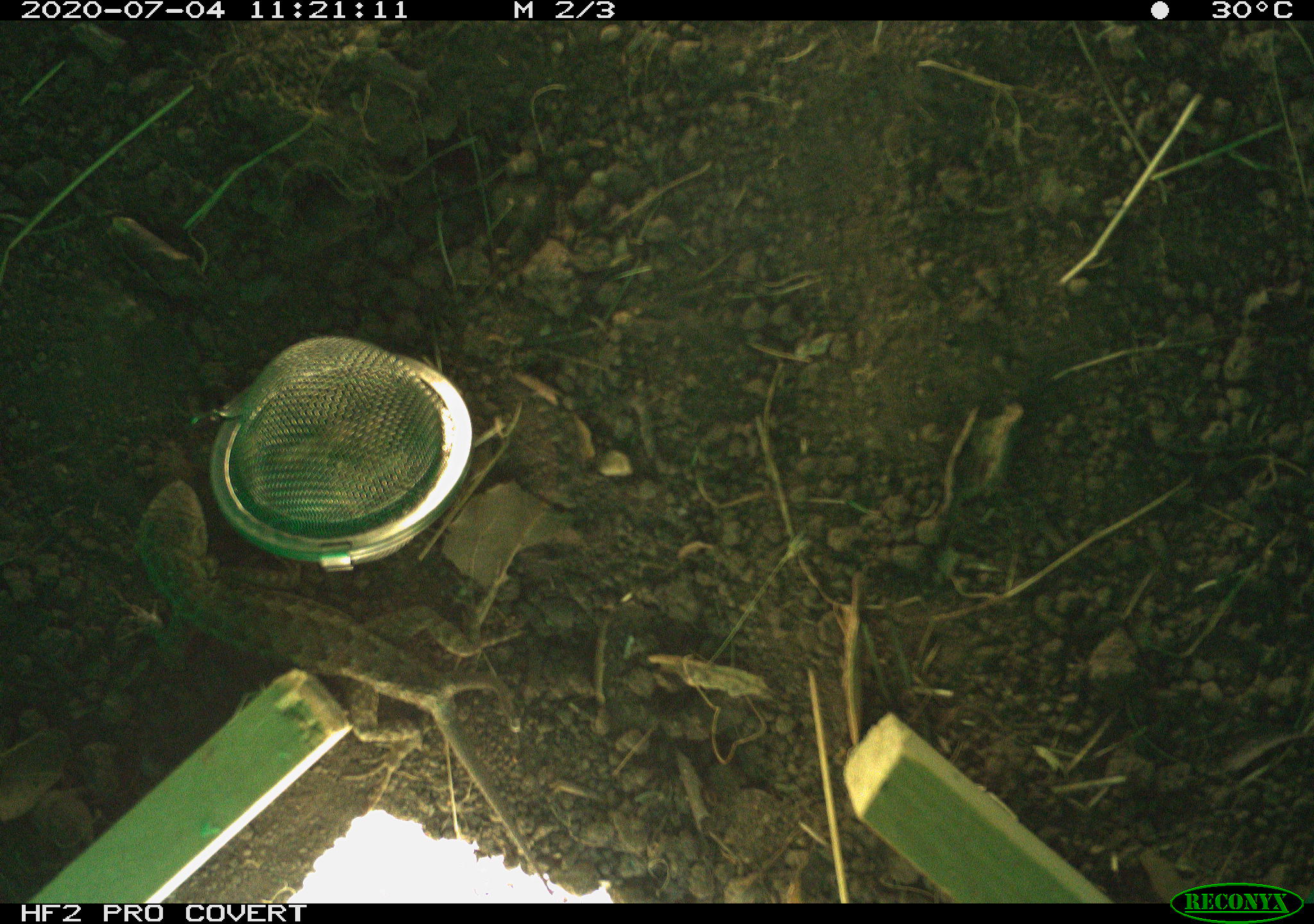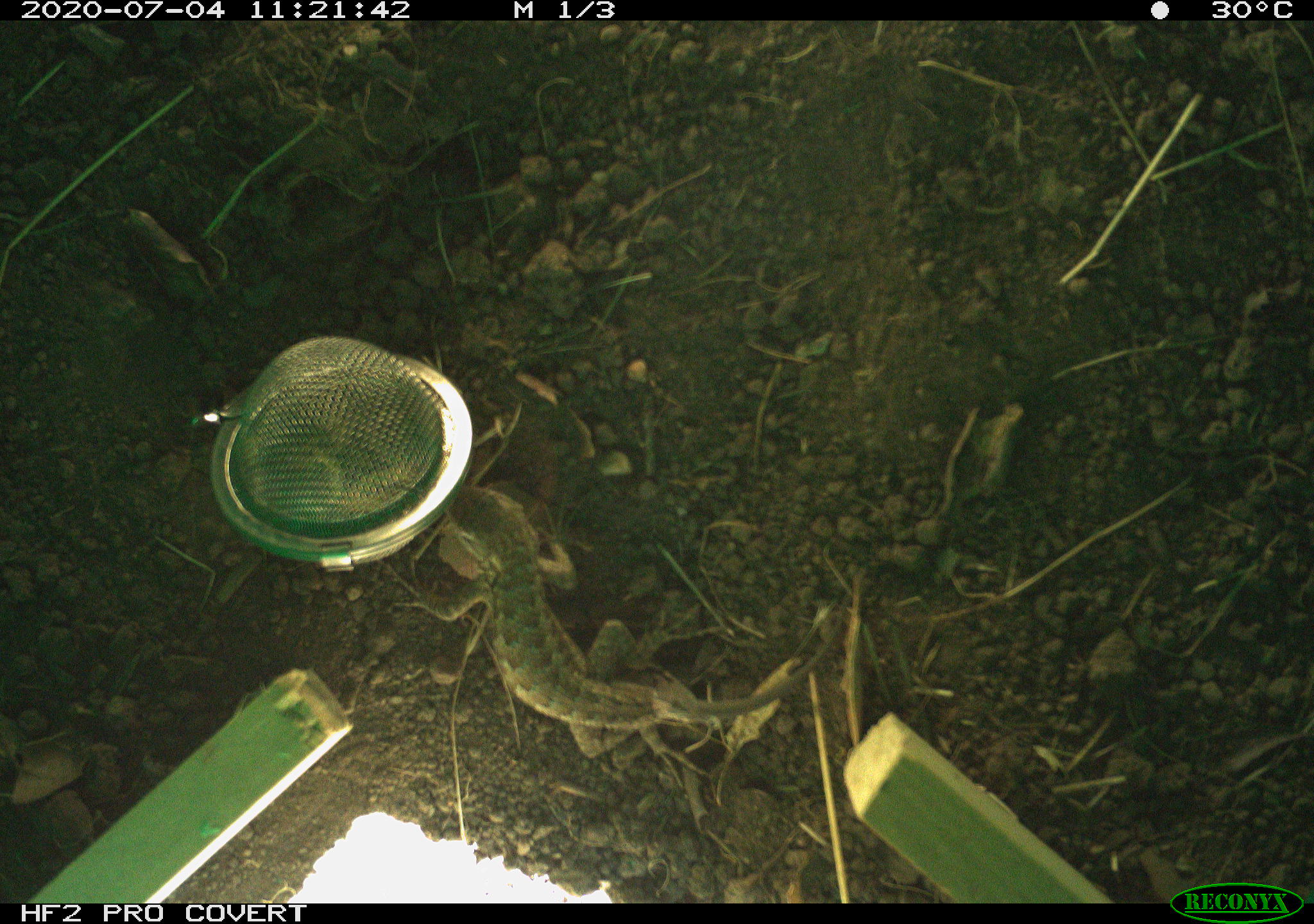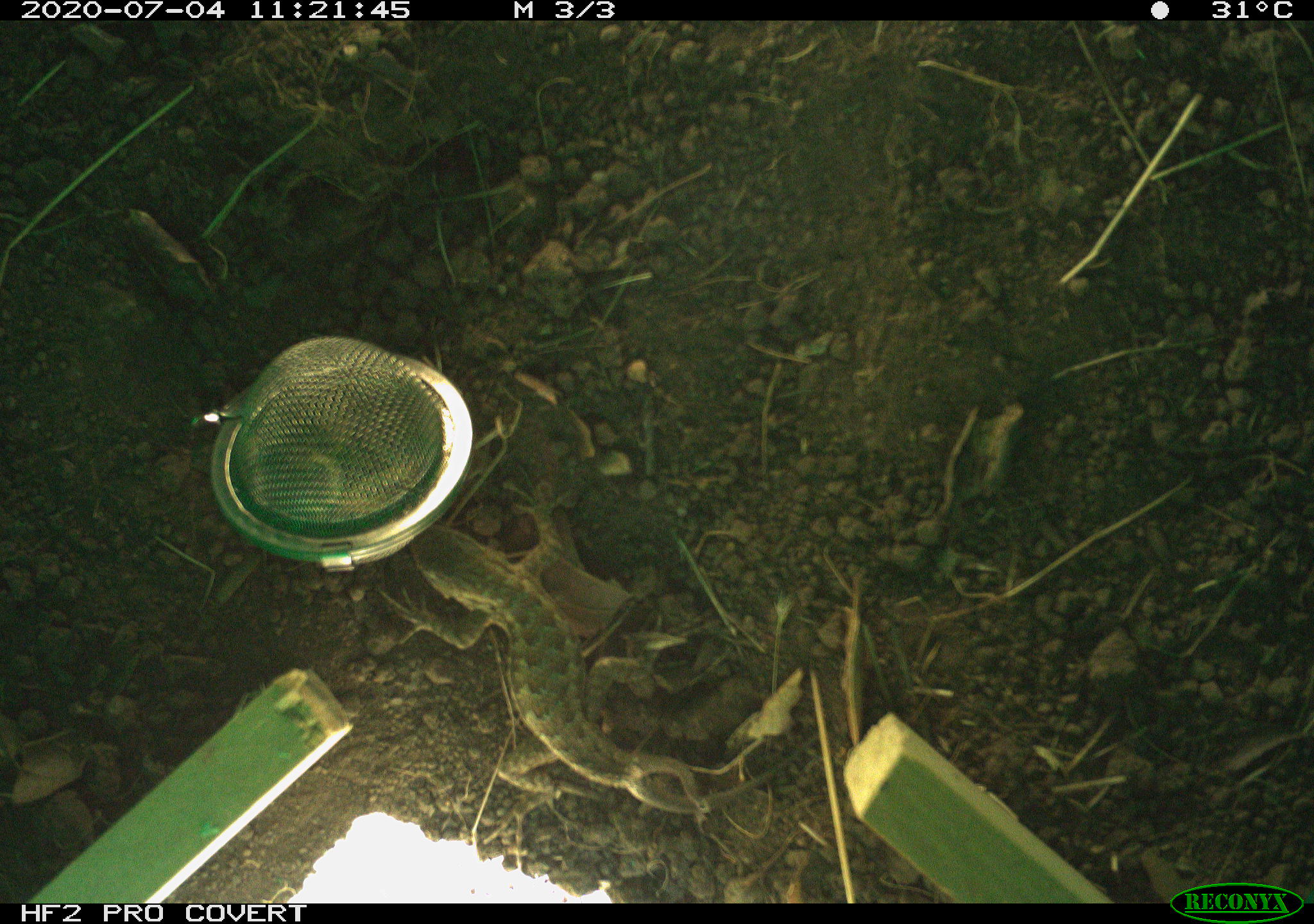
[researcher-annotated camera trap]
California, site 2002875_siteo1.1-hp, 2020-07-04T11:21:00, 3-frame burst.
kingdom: Animalia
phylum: Chordata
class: Reptilia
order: Squamata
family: Phrynosomatidae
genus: Sceloporus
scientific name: Sceloporus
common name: spiny lizards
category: sceloporus species